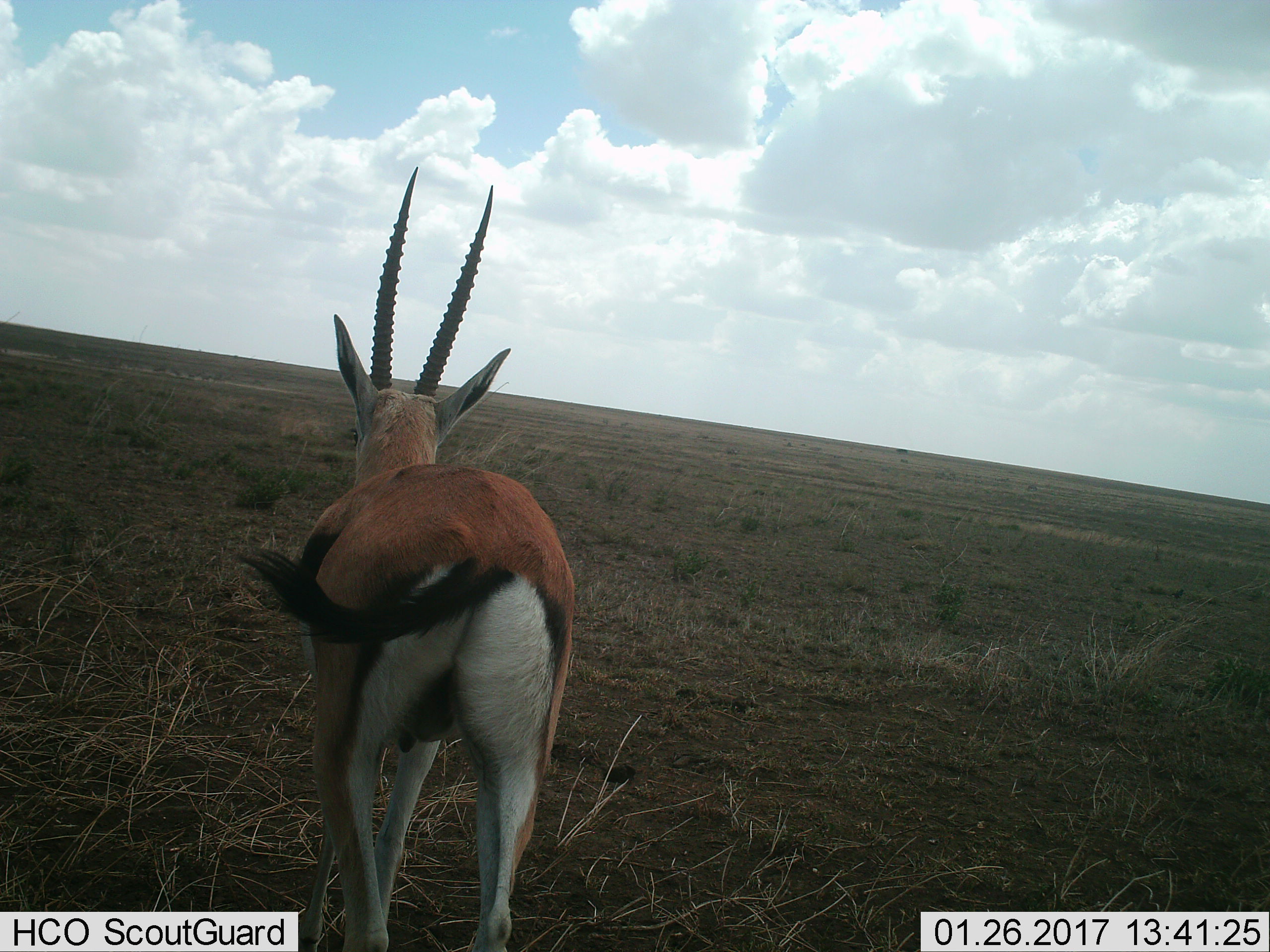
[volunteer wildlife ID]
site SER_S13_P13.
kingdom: Animalia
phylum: Chordata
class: Mammalia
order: Artiodactyla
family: Bovidae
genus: Eudorcas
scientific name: Eudorcas thomsonii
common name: thomson's gazelle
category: gazellethomsons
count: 1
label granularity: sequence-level